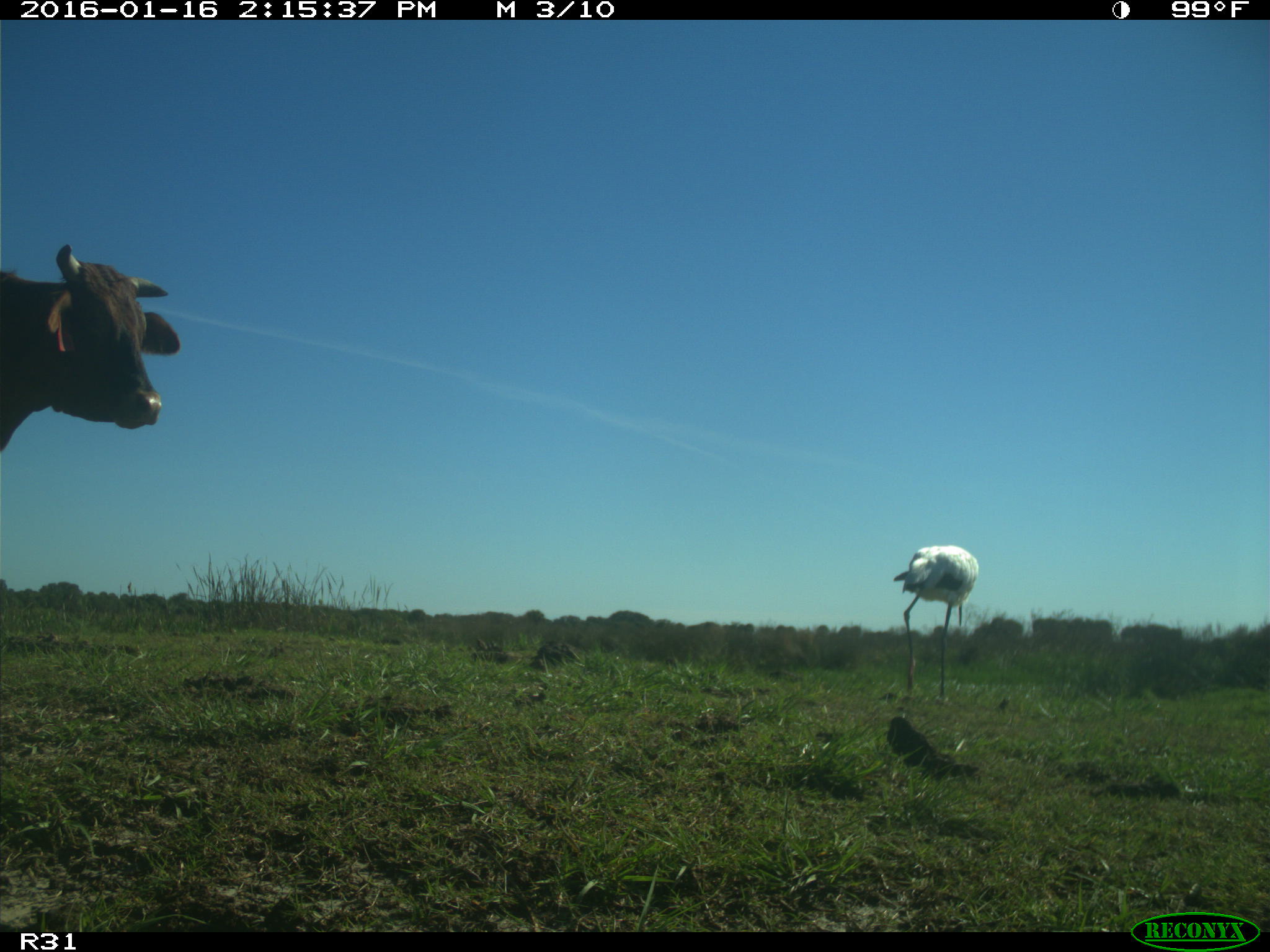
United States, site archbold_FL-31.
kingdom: Animalia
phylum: Chordata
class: Mammalia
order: Artiodactyla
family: Bovidae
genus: Bos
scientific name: Bos taurus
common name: domestic cow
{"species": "Bos taurus (domestic cow)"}